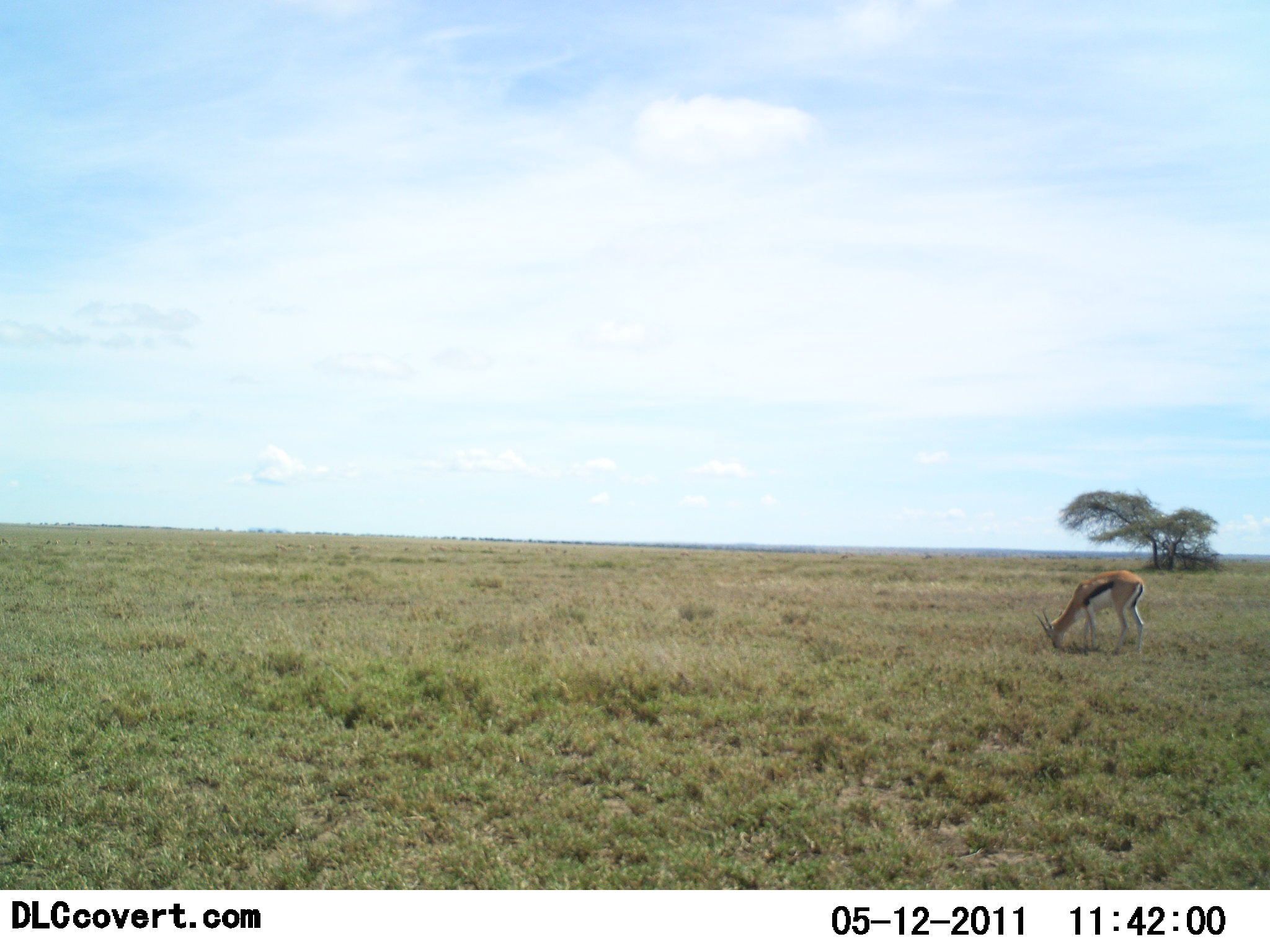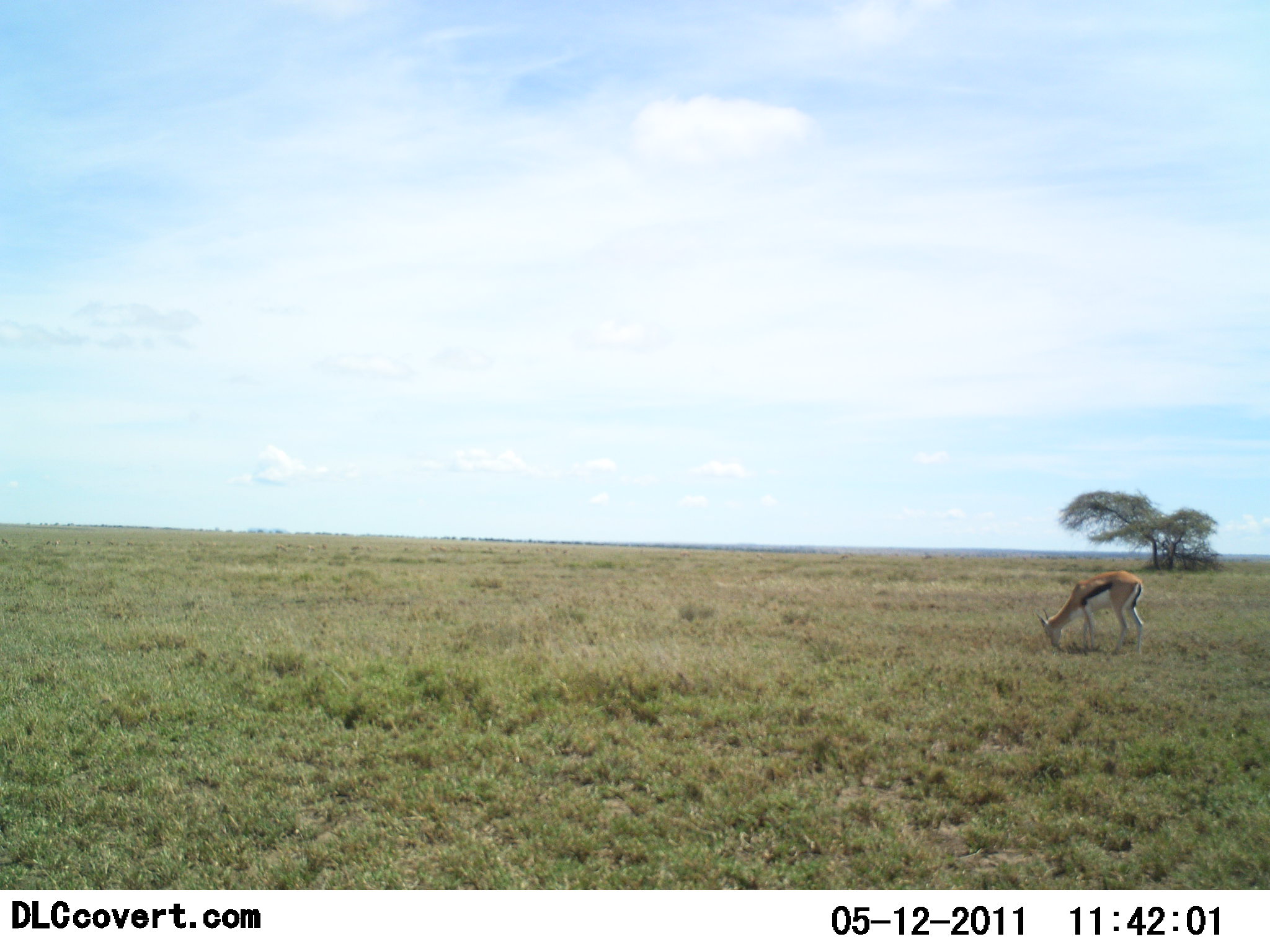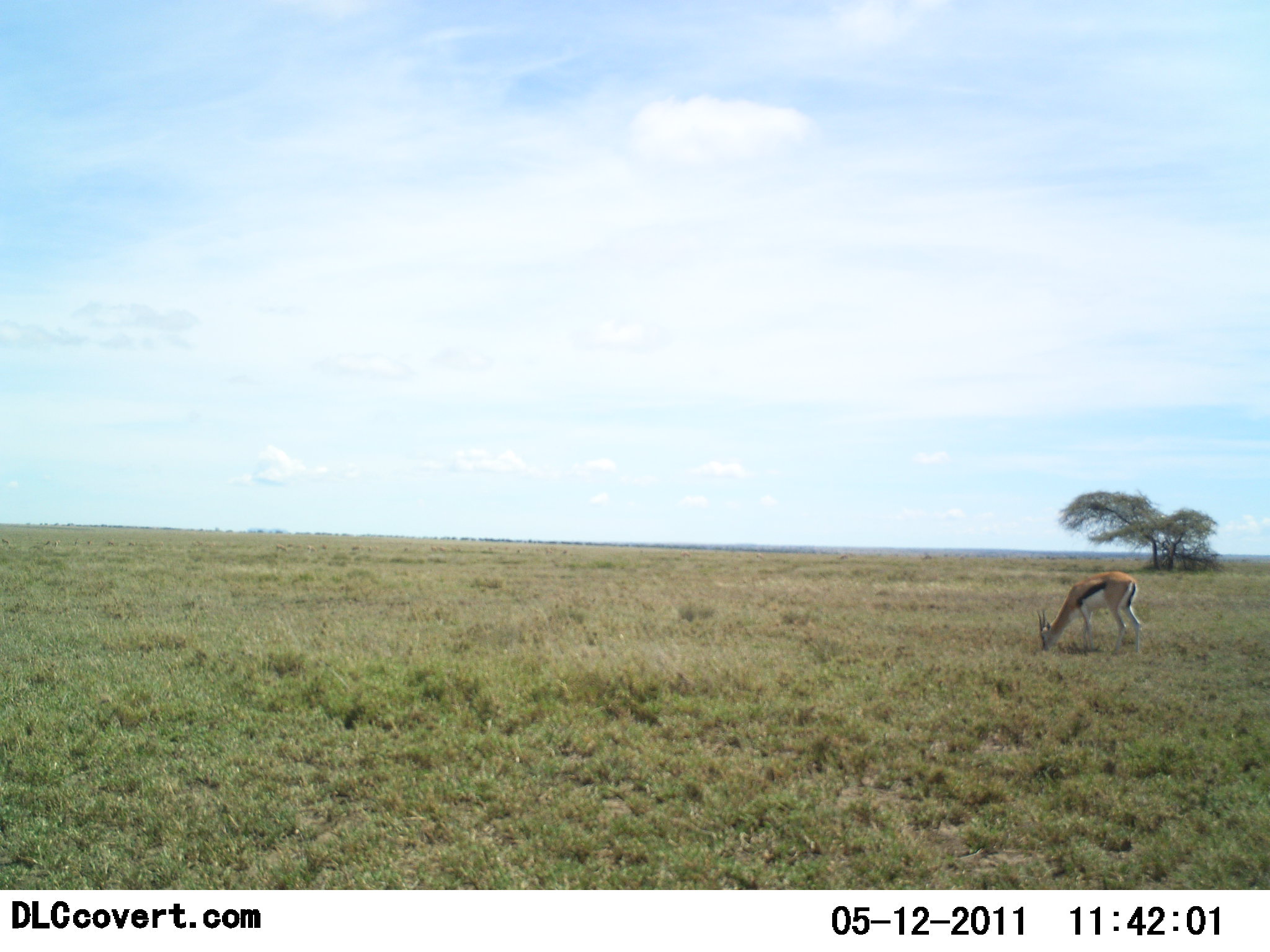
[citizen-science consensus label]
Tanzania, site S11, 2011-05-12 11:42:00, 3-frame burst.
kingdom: Animalia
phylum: Chordata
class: Mammalia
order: Artiodactyla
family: Bovidae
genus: Eudorcas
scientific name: Eudorcas thomsonii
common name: thomson's gazelle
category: gazellethomsons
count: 1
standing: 15%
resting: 0%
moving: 0%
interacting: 0%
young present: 0%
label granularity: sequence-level